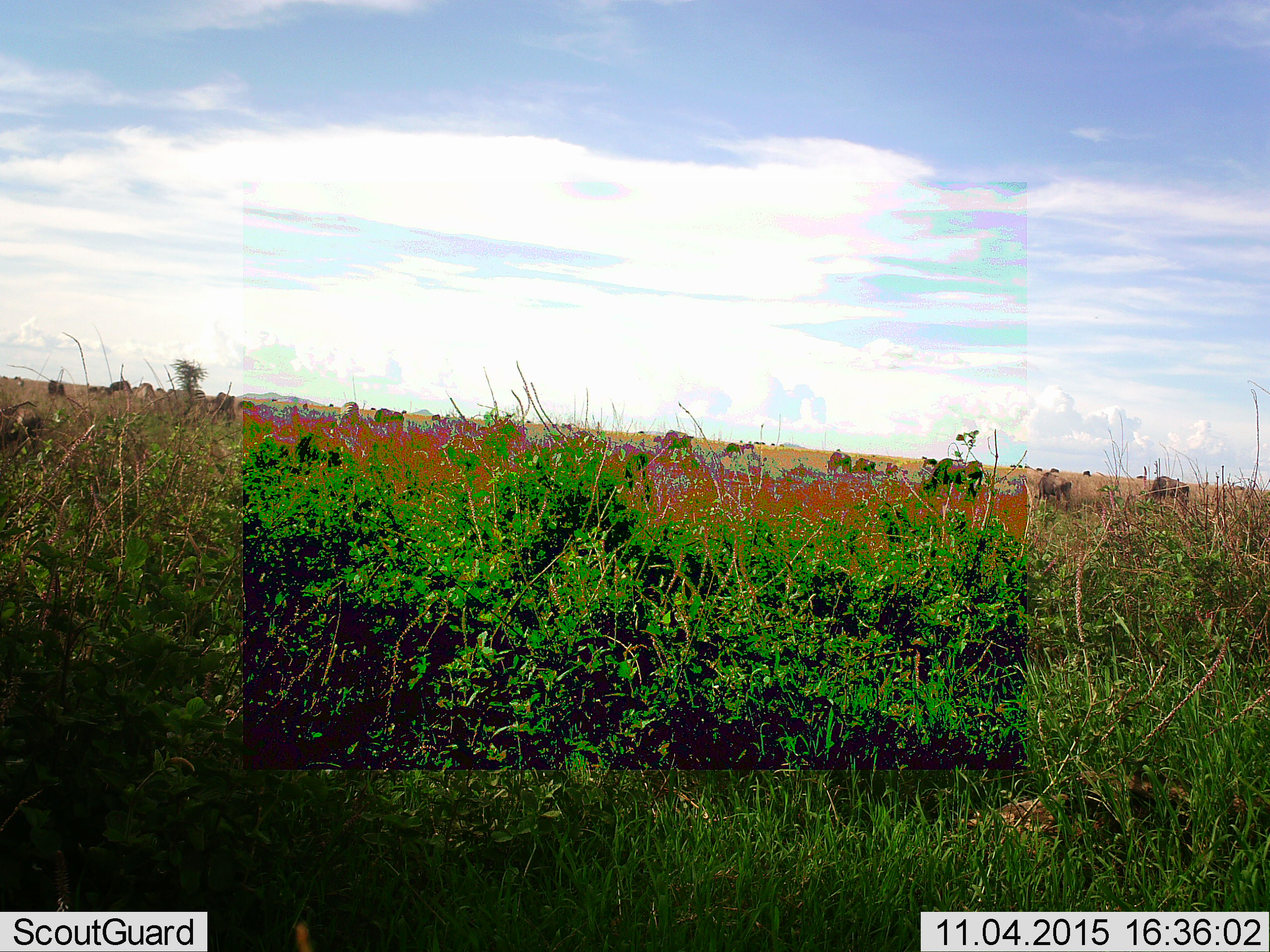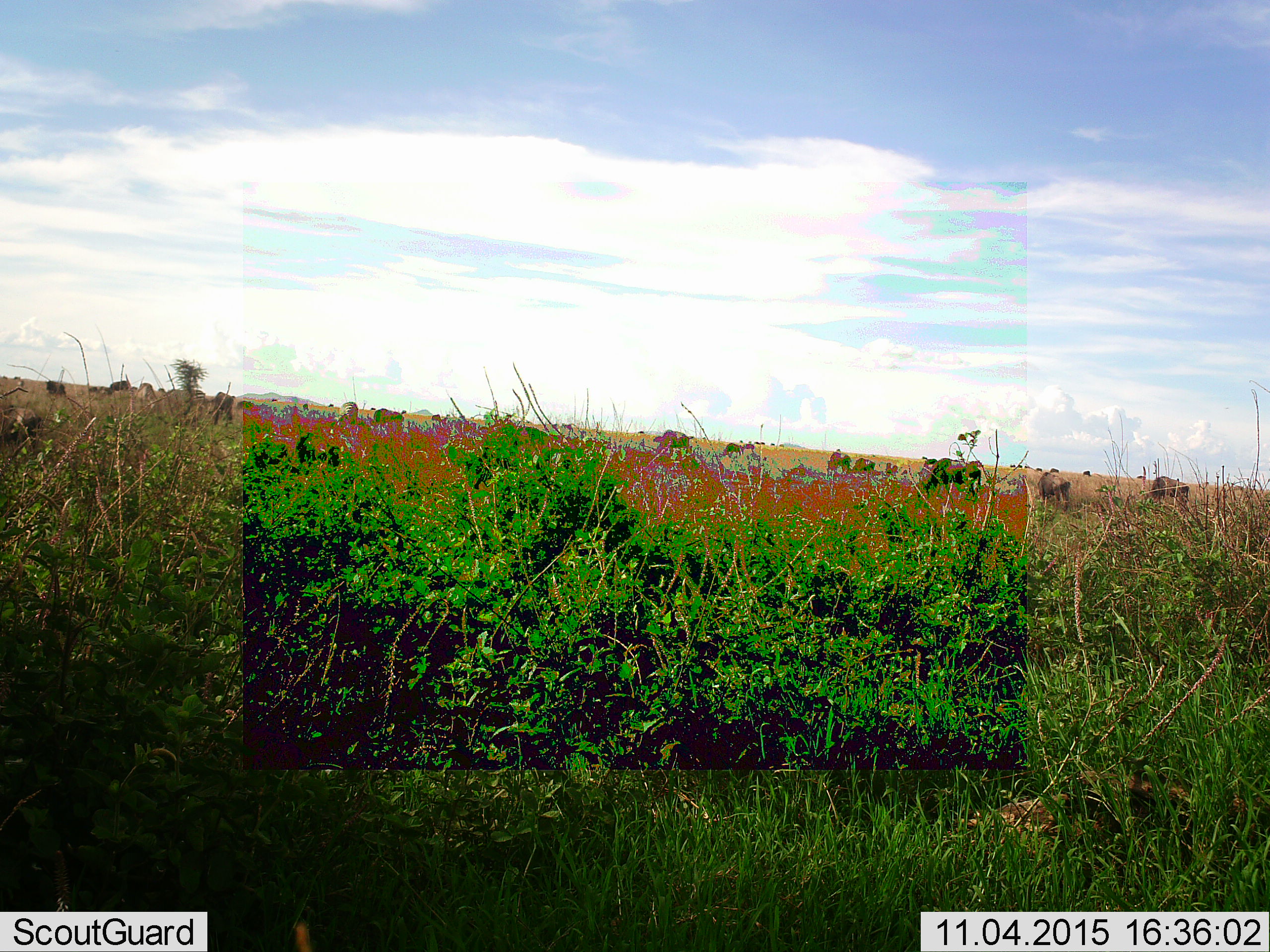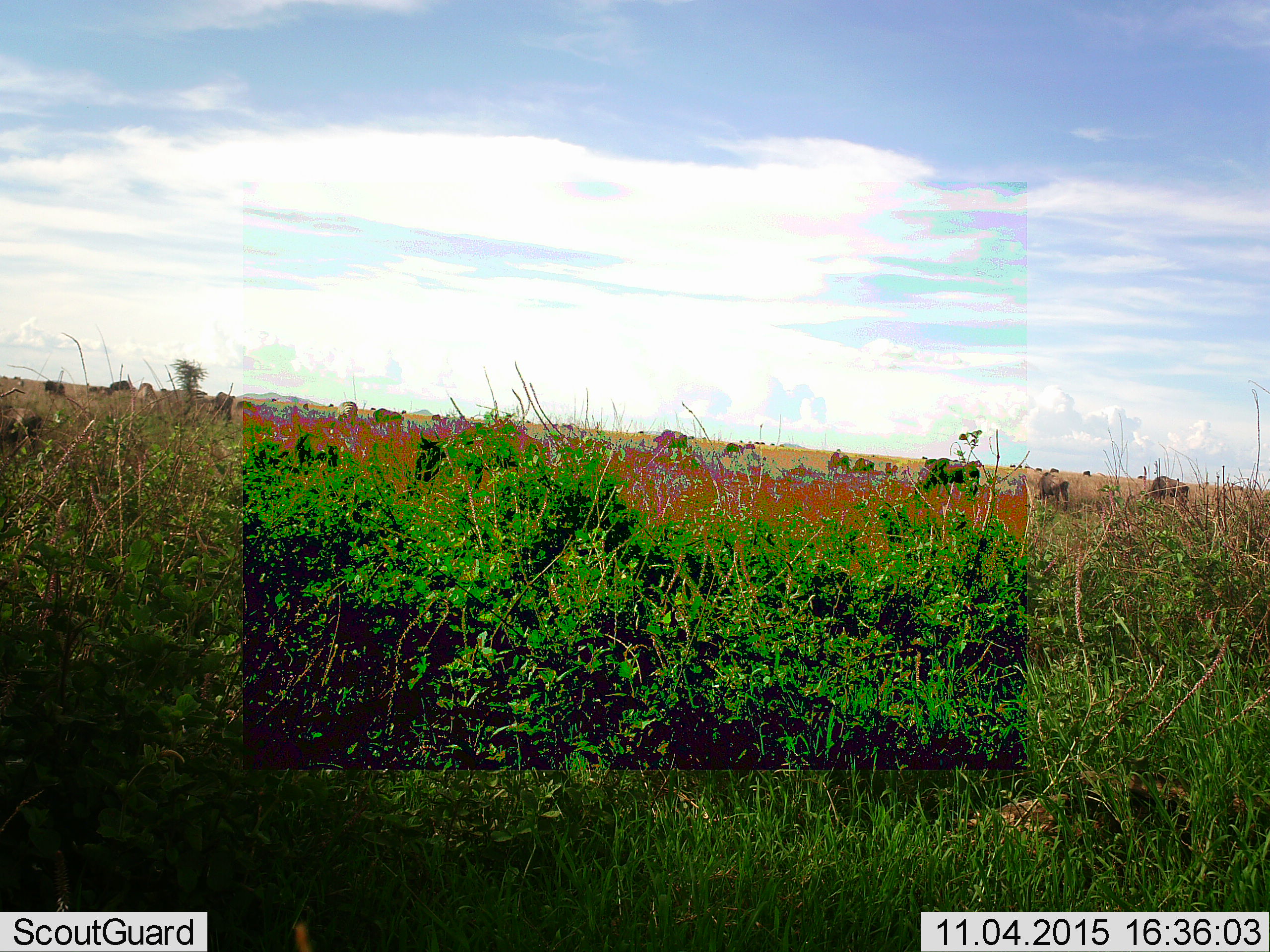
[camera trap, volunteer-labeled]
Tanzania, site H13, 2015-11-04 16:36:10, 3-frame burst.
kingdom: Animalia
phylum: Chordata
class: Mammalia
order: Artiodactyla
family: Bovidae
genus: Connochaetes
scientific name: Connochaetes taurinus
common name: blue wildebeest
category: wildebeest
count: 11-50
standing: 71%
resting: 0%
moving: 57%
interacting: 0%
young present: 0%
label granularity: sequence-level